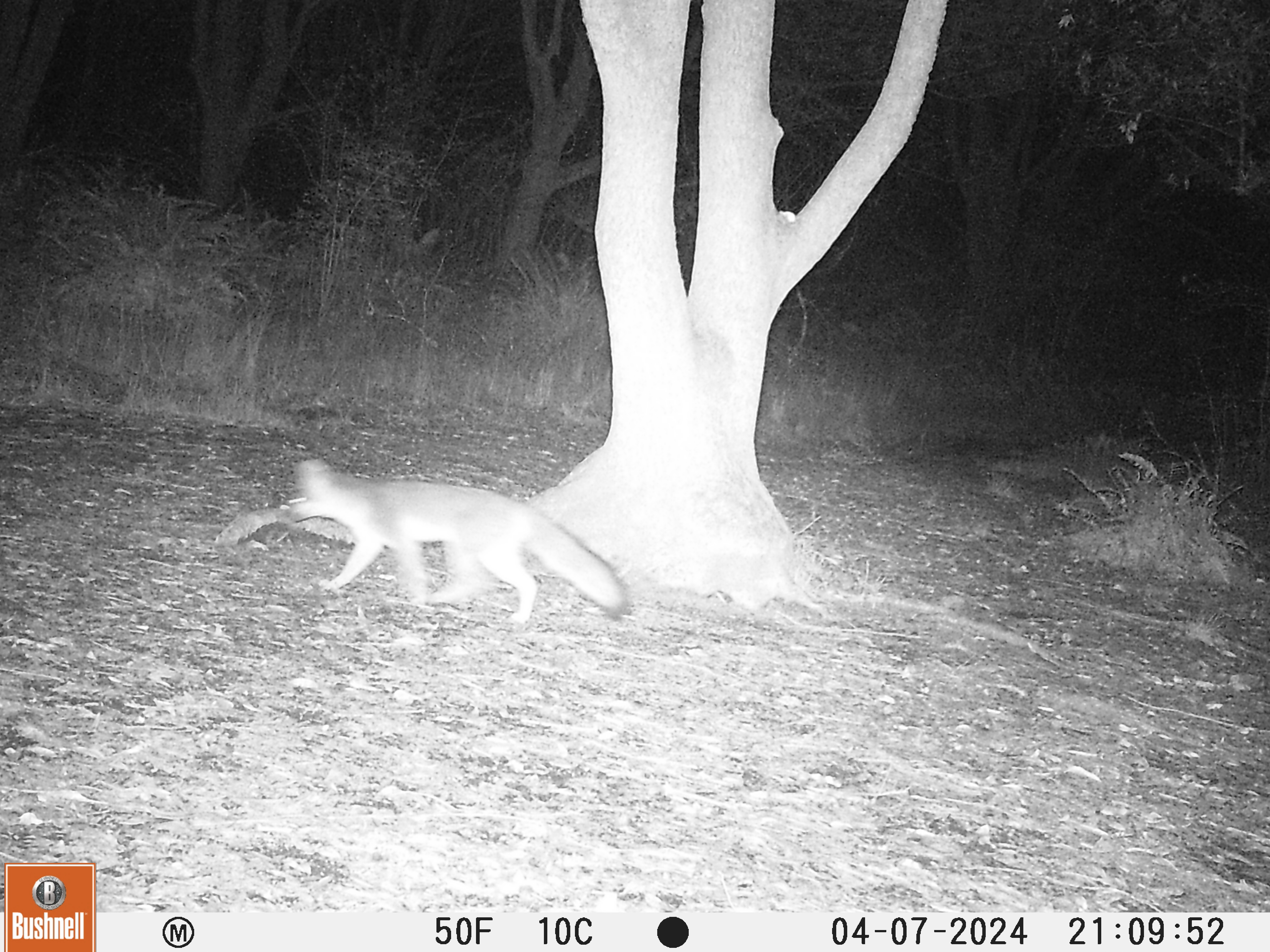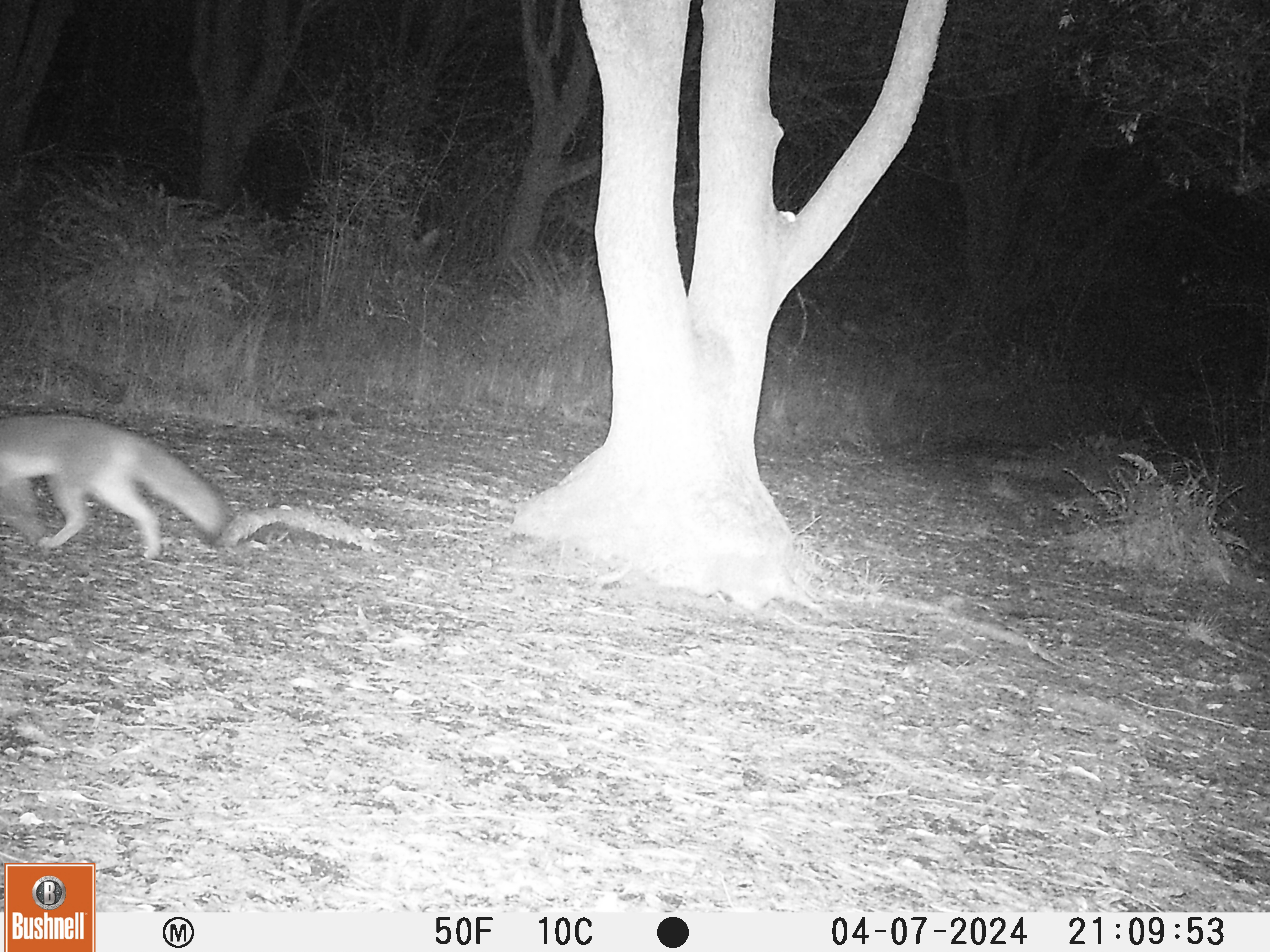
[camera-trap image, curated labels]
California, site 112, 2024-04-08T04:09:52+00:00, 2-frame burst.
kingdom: Animalia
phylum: Chordata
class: Mammalia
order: Carnivora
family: Canidae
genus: Urocyon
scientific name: Urocyon cinereoargenteus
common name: gray fox